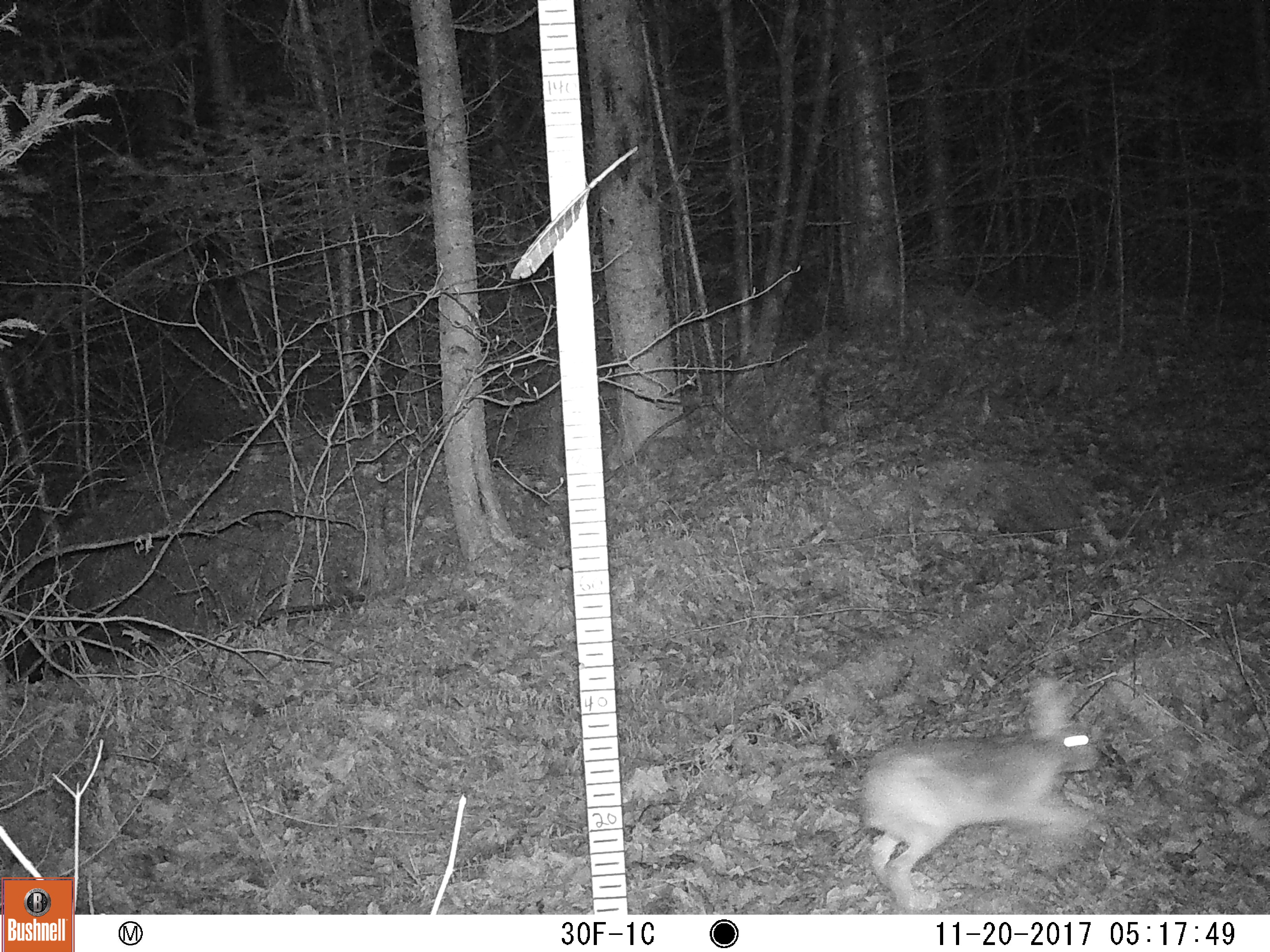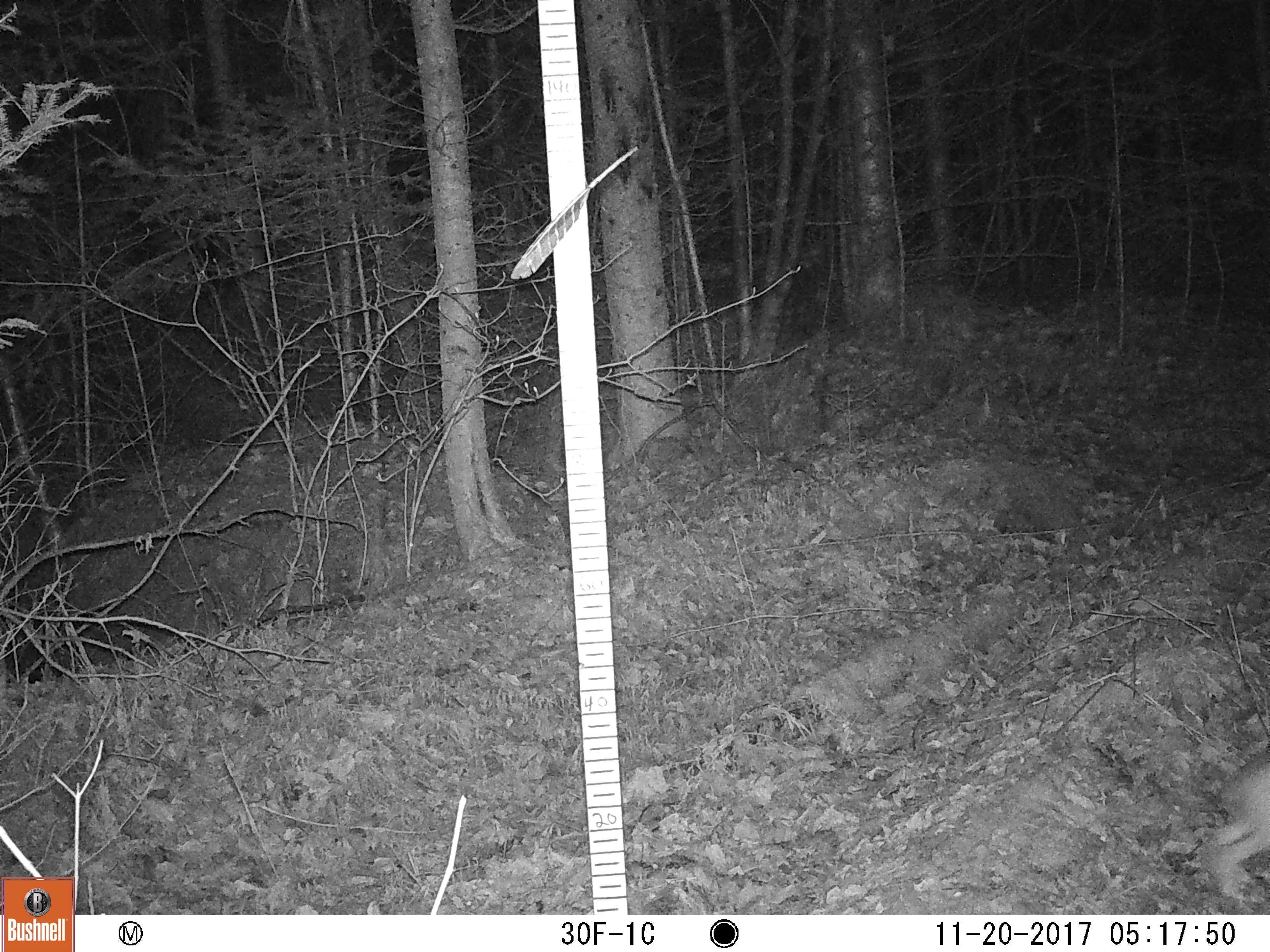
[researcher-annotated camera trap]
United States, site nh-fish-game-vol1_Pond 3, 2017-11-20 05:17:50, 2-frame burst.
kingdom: Animalia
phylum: Chordata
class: Mammalia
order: Lagomorpha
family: Leporidae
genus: Lepus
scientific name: Lepus americanus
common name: snowshoe hare